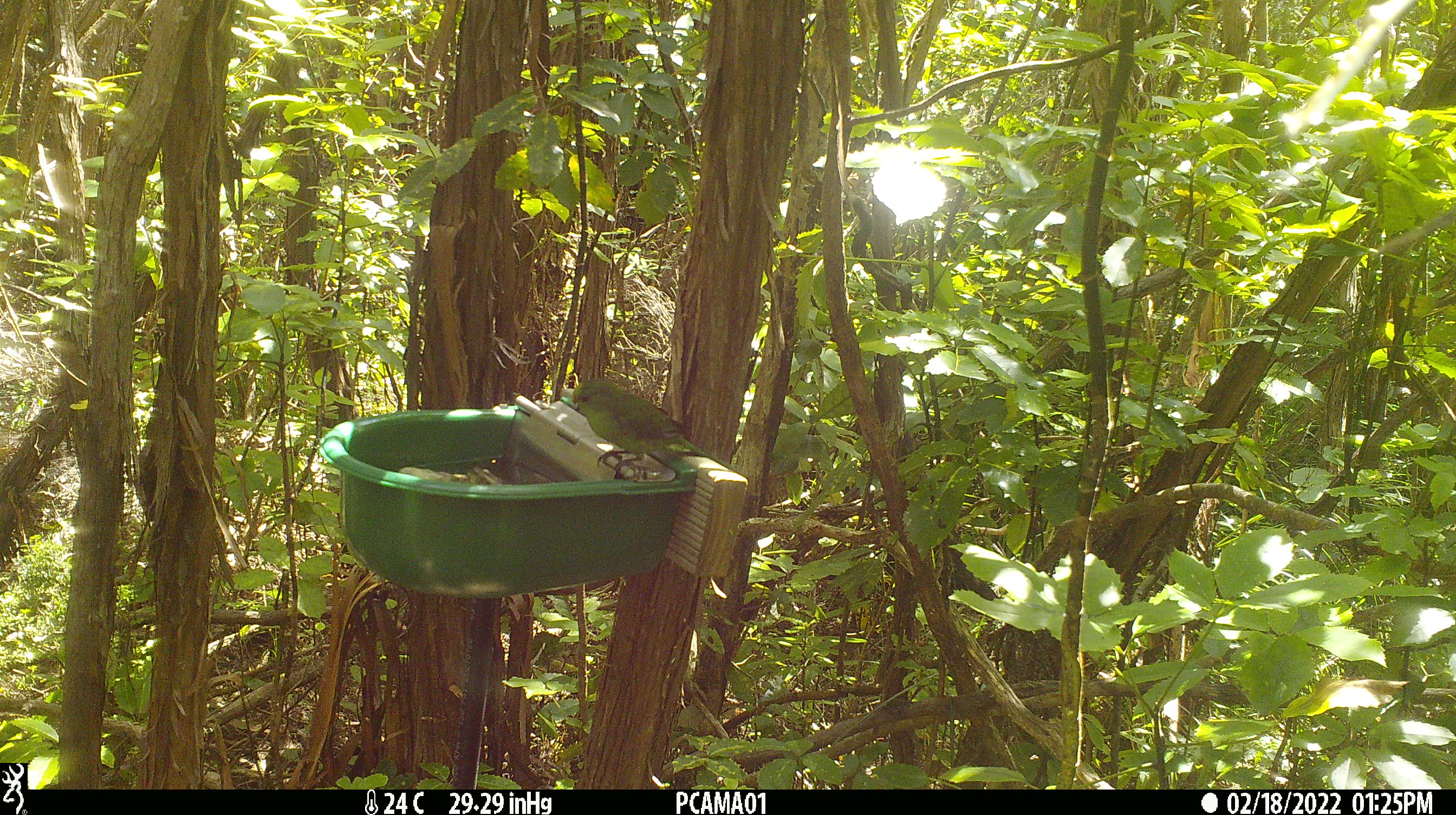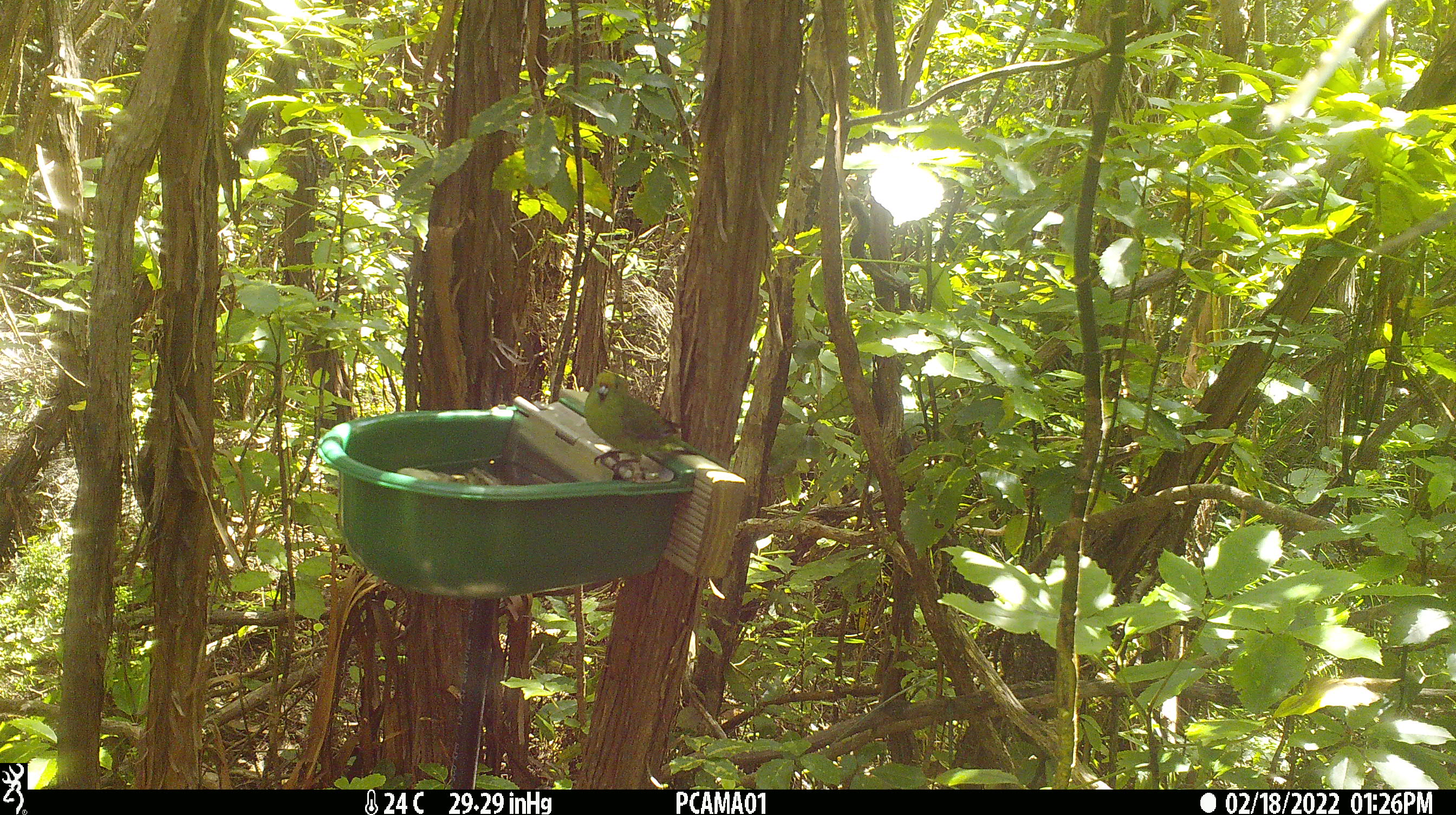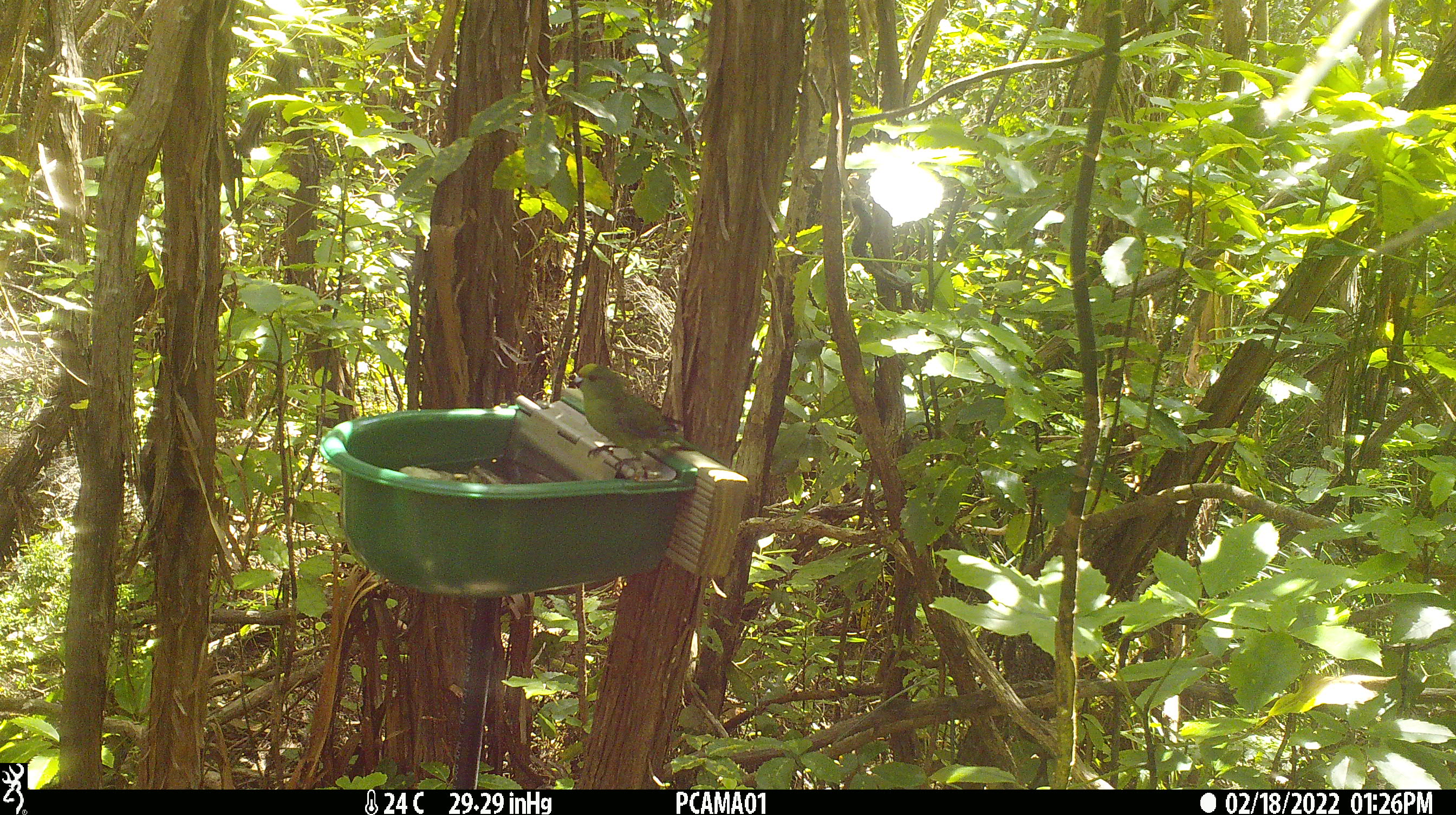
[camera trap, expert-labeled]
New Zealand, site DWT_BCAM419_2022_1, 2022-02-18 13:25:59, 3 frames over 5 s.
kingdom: Animalia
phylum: Chordata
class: Aves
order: Psittaciformes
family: Psittaculidae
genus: Cyanoramphus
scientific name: Cyanoramphus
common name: parakeet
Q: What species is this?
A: Parakeet (Cyanoramphus).